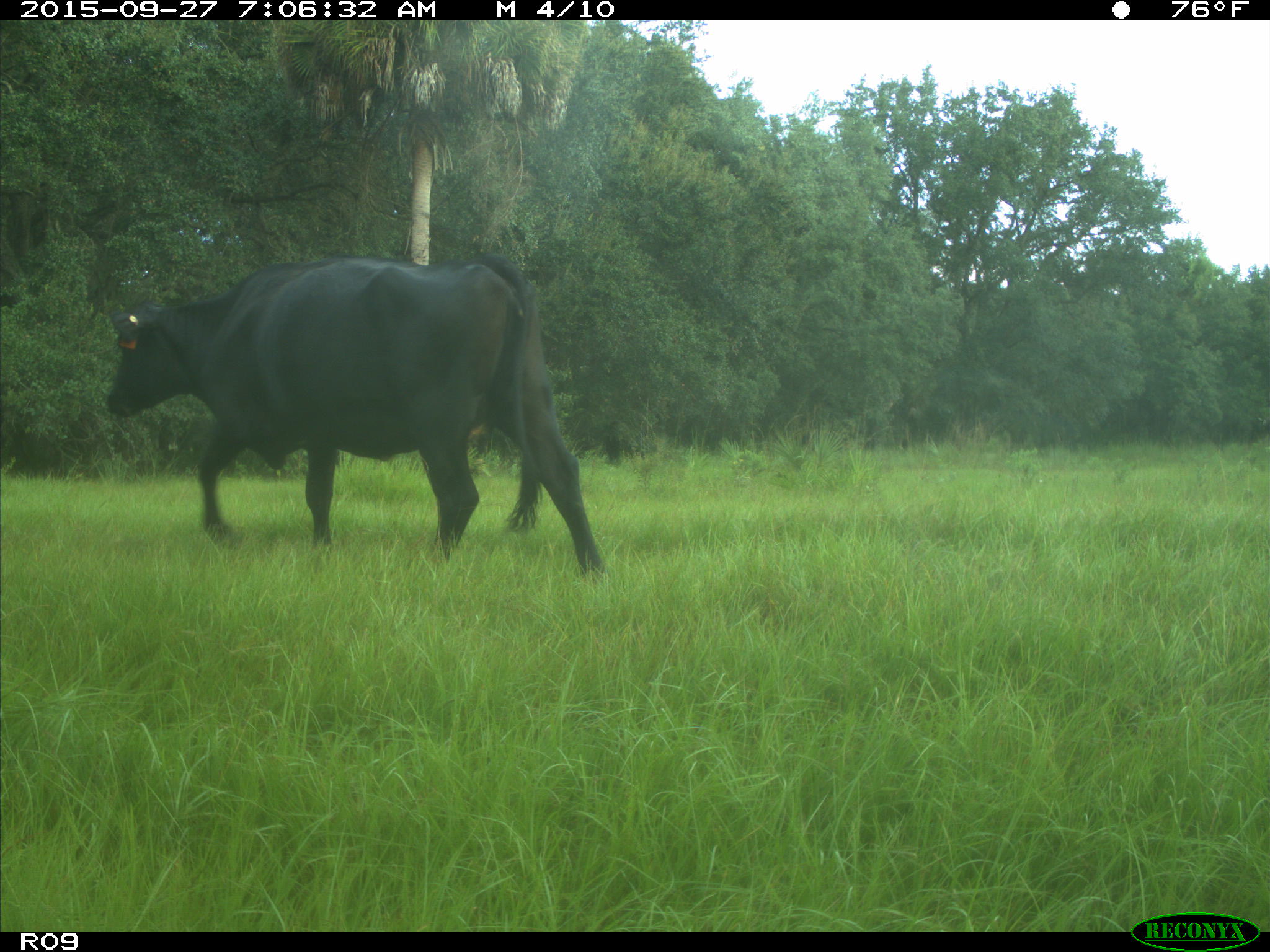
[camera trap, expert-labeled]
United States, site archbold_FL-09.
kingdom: Animalia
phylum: Chordata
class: Mammalia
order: Artiodactyla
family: Bovidae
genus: Bos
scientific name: Bos taurus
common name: domestic cow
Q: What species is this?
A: Bos taurus (domestic cow).